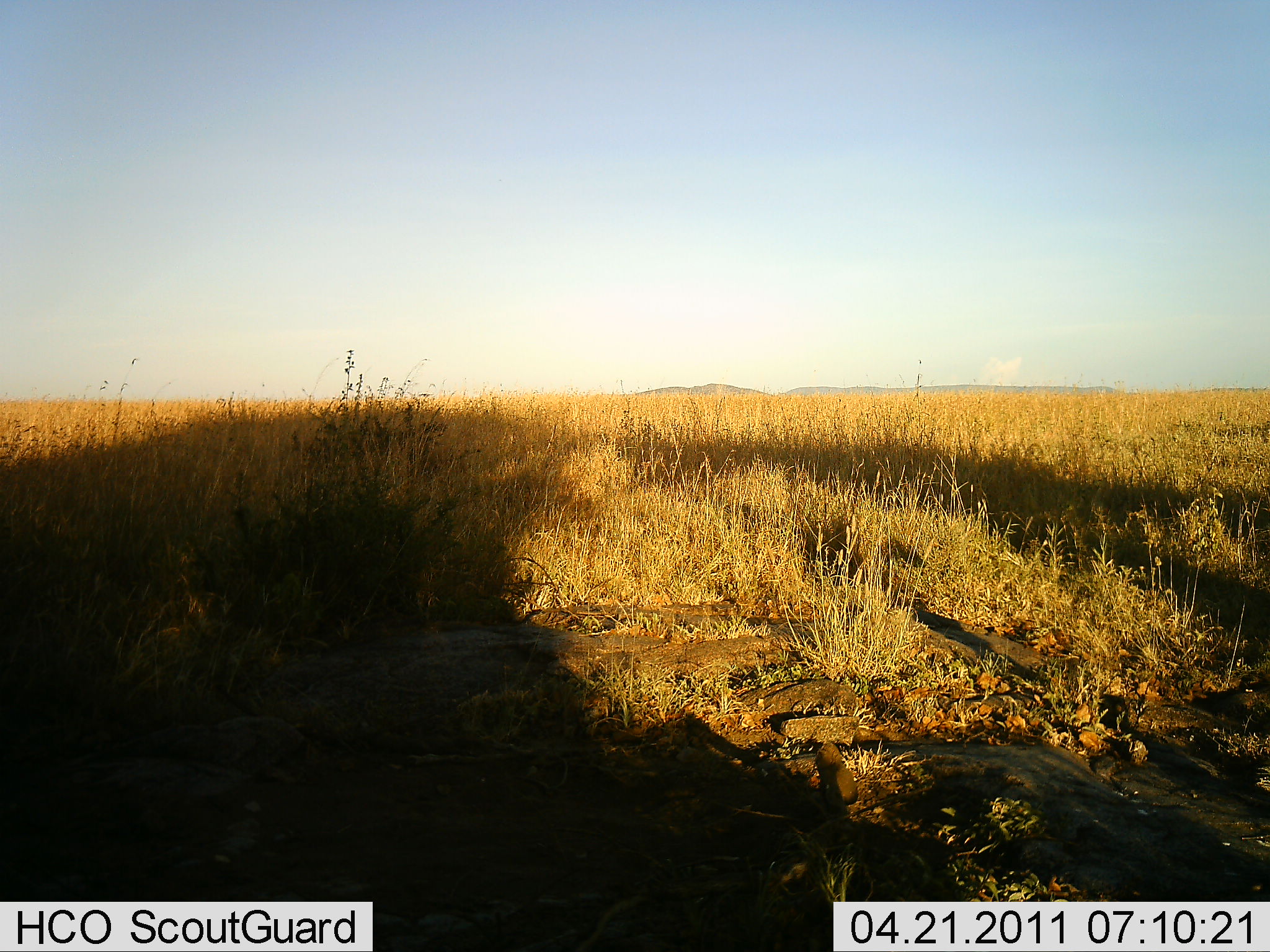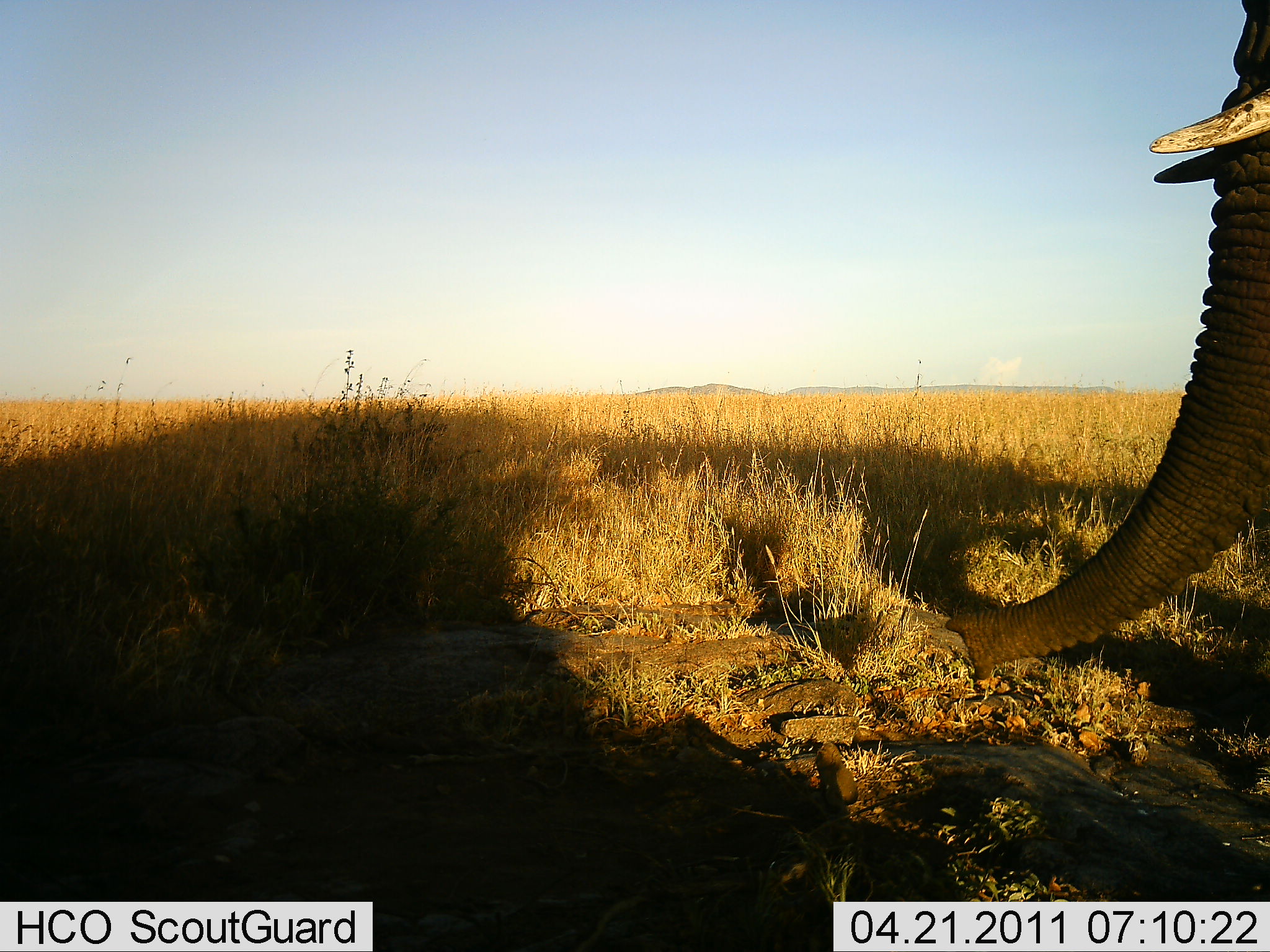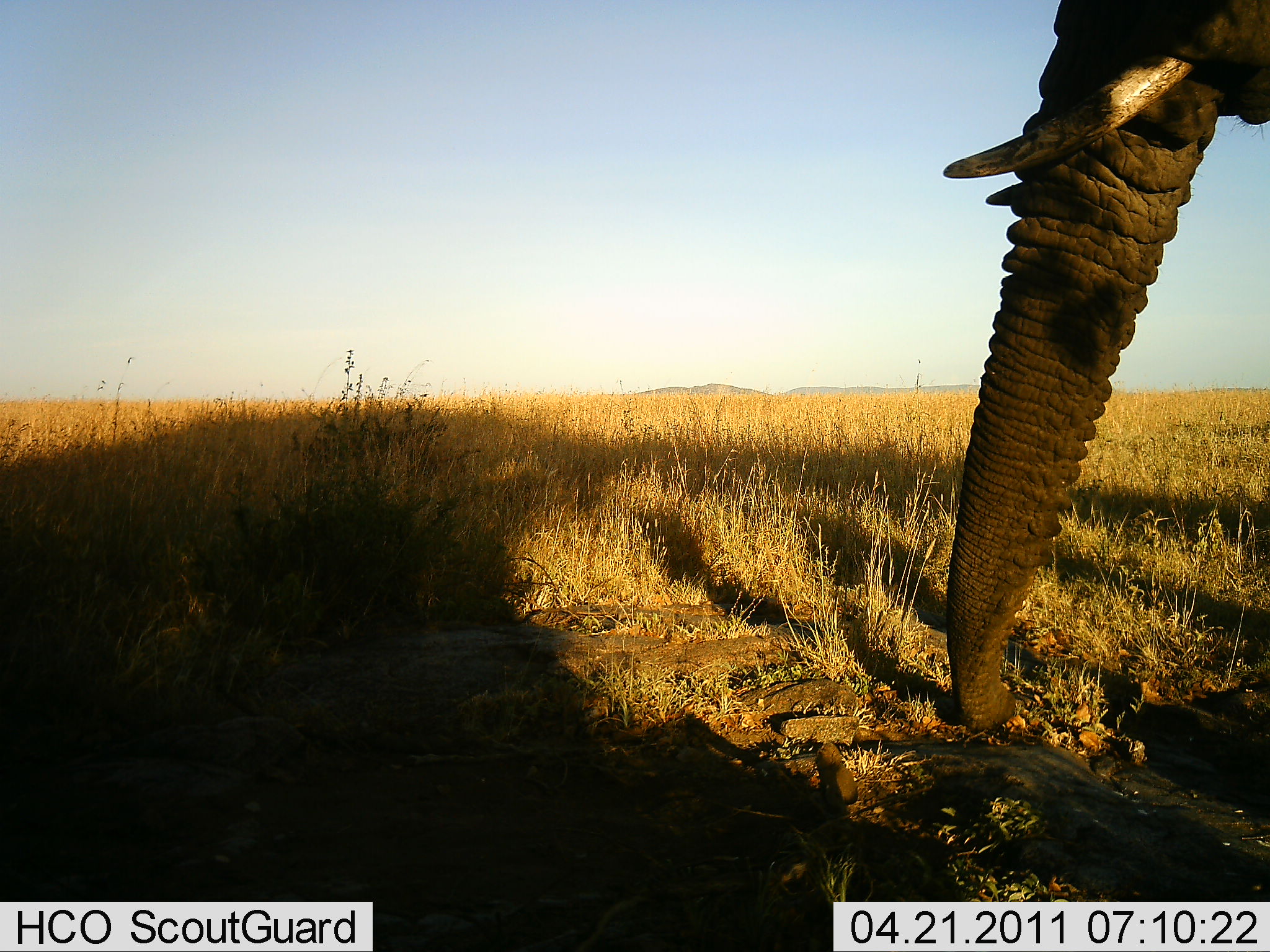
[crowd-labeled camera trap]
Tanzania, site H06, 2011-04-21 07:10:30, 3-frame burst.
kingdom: Animalia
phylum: Chordata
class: Mammalia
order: Proboscidea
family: Elephantidae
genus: Loxodonta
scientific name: Loxodonta africana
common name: african bush elephant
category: elephant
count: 1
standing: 33%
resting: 0%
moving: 67%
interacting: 0%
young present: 0%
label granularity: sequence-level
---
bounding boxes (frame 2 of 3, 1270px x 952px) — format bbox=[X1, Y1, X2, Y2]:
animal: bbox=[943, 0, 1270, 683]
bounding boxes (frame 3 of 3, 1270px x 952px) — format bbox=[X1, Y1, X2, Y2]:
animal: bbox=[943, 0, 1270, 729]